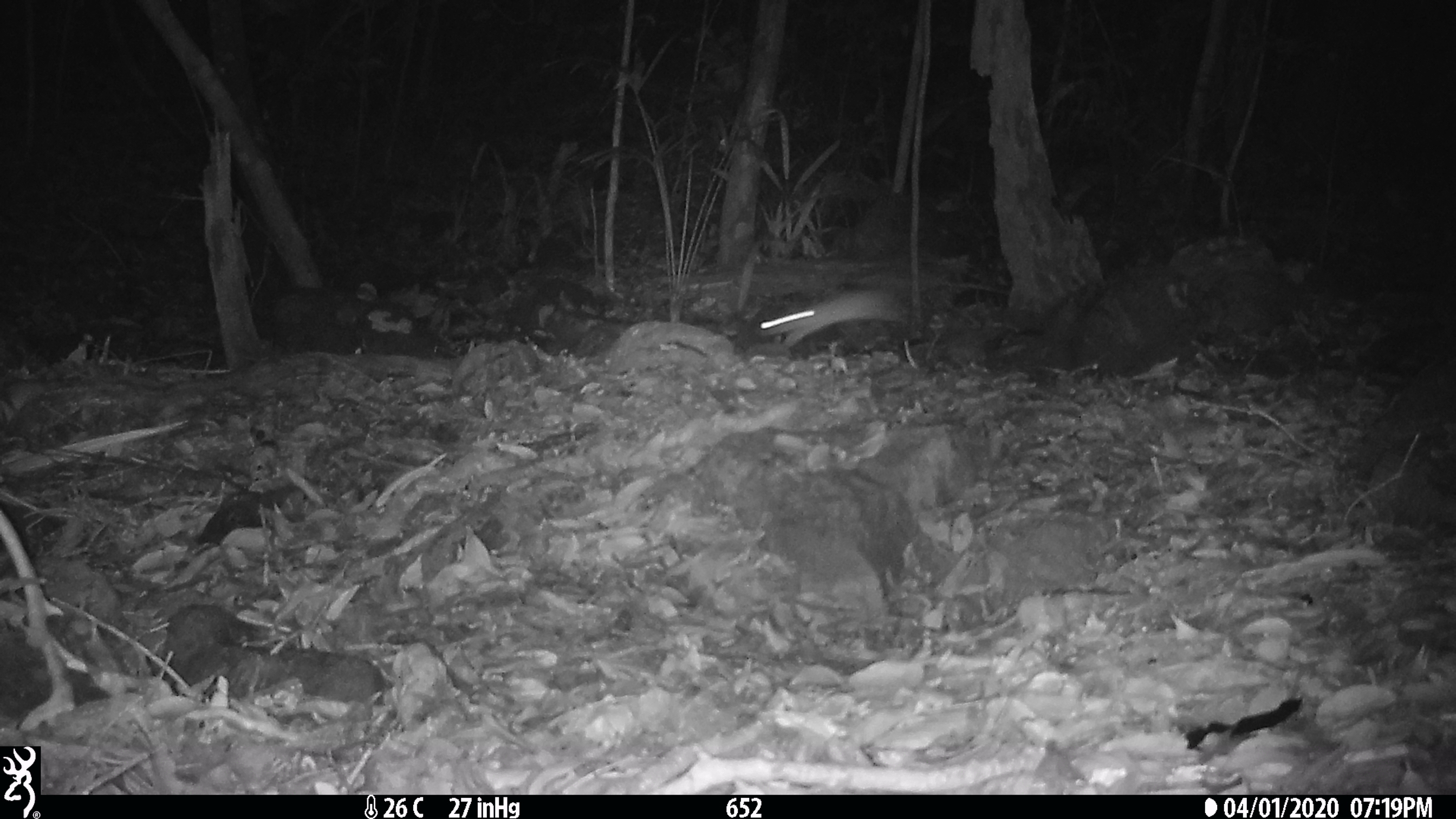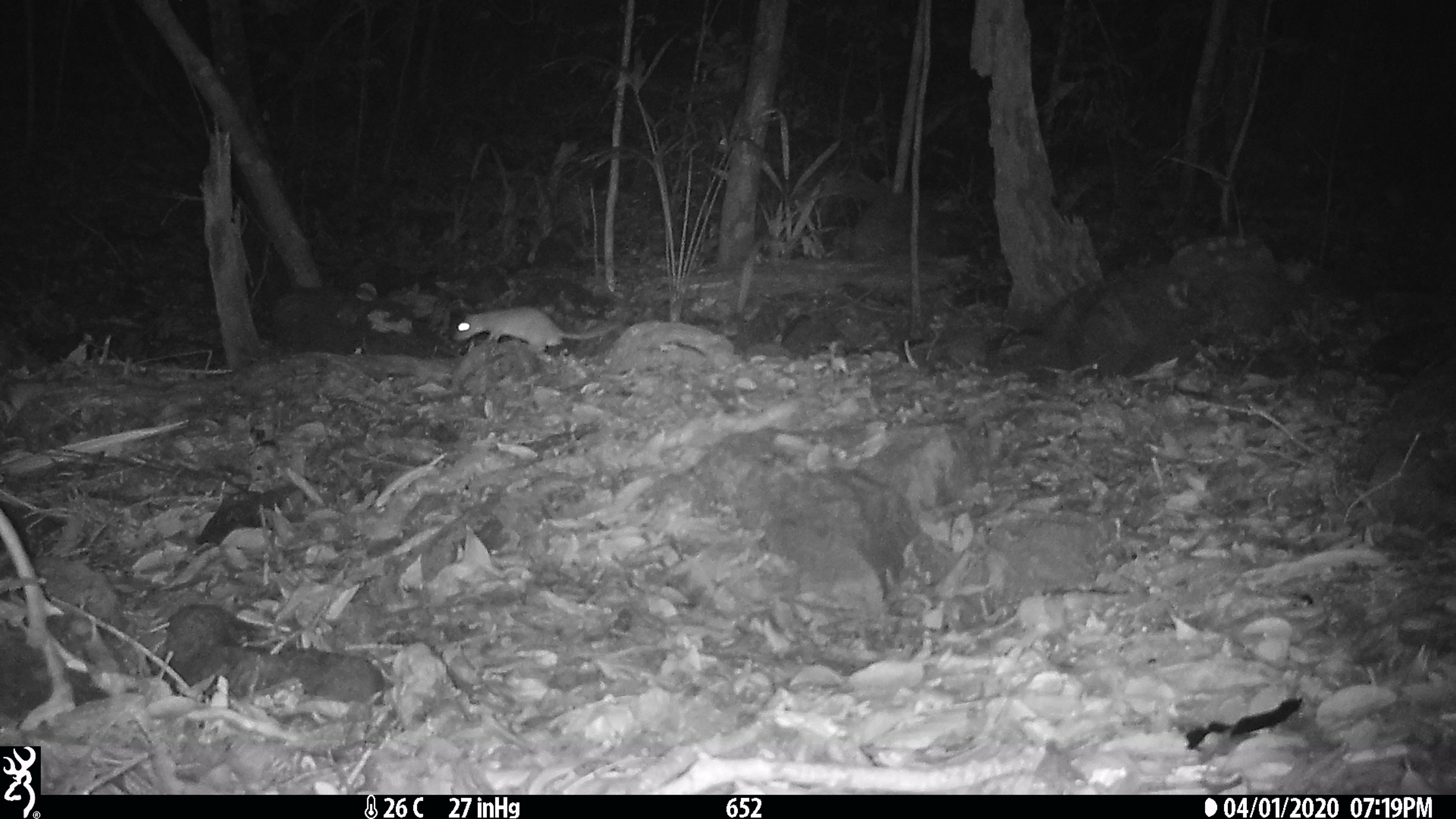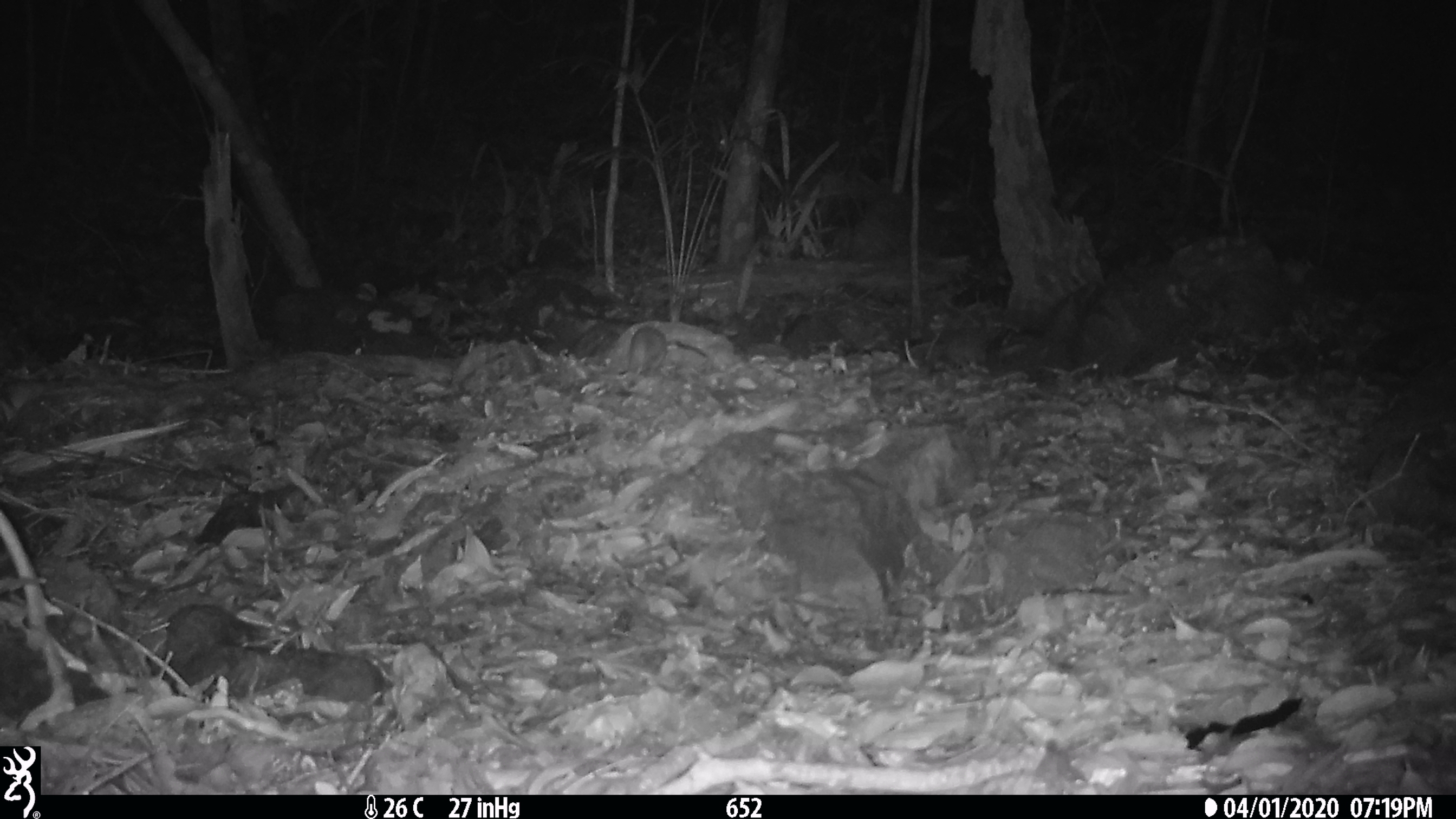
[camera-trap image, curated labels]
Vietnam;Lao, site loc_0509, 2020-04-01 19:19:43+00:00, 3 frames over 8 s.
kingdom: Animalia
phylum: Chordata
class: Mammalia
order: Rodentia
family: Muridae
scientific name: Muridae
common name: old-world mice and rats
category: unidentified murid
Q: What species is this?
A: Unidentified murid (old-world mice and rats) (Muridae).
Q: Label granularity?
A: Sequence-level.